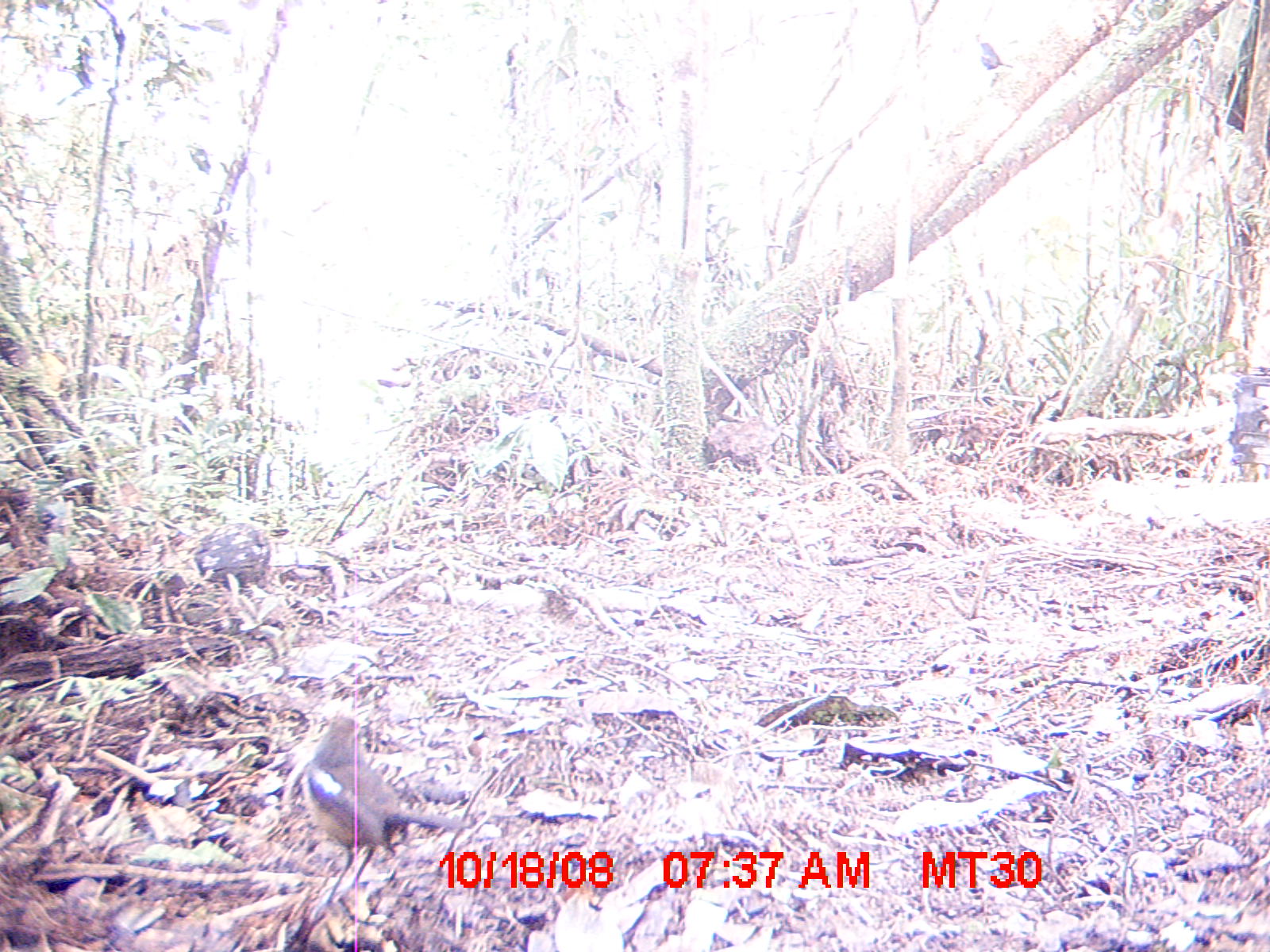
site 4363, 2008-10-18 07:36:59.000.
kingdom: Animalia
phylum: Chordata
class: Aves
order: Passeriformes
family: Muscicapidae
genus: Copsychus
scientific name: Copsychus albospecularis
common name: madagascar magpie-robin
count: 1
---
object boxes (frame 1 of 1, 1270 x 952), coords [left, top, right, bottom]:
copsychus albospecularis: [300, 714, 464, 917]